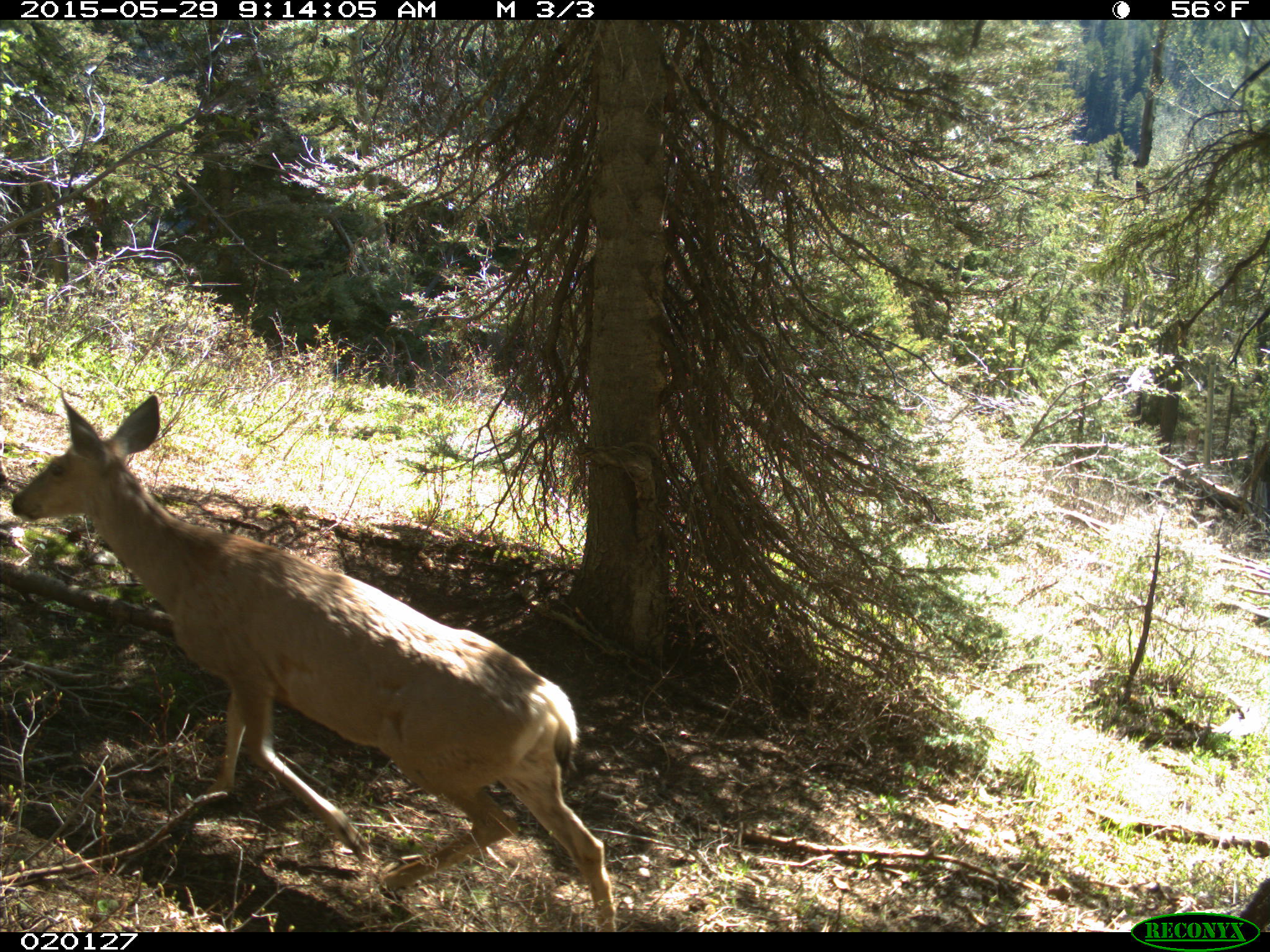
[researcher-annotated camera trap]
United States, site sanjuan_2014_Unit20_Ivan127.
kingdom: Animalia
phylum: Chordata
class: Mammalia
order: Artiodactyla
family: Cervidae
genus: Odocoileus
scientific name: Odocoileus hemionus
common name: mule deer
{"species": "Odocoileus hemionus (mule deer)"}